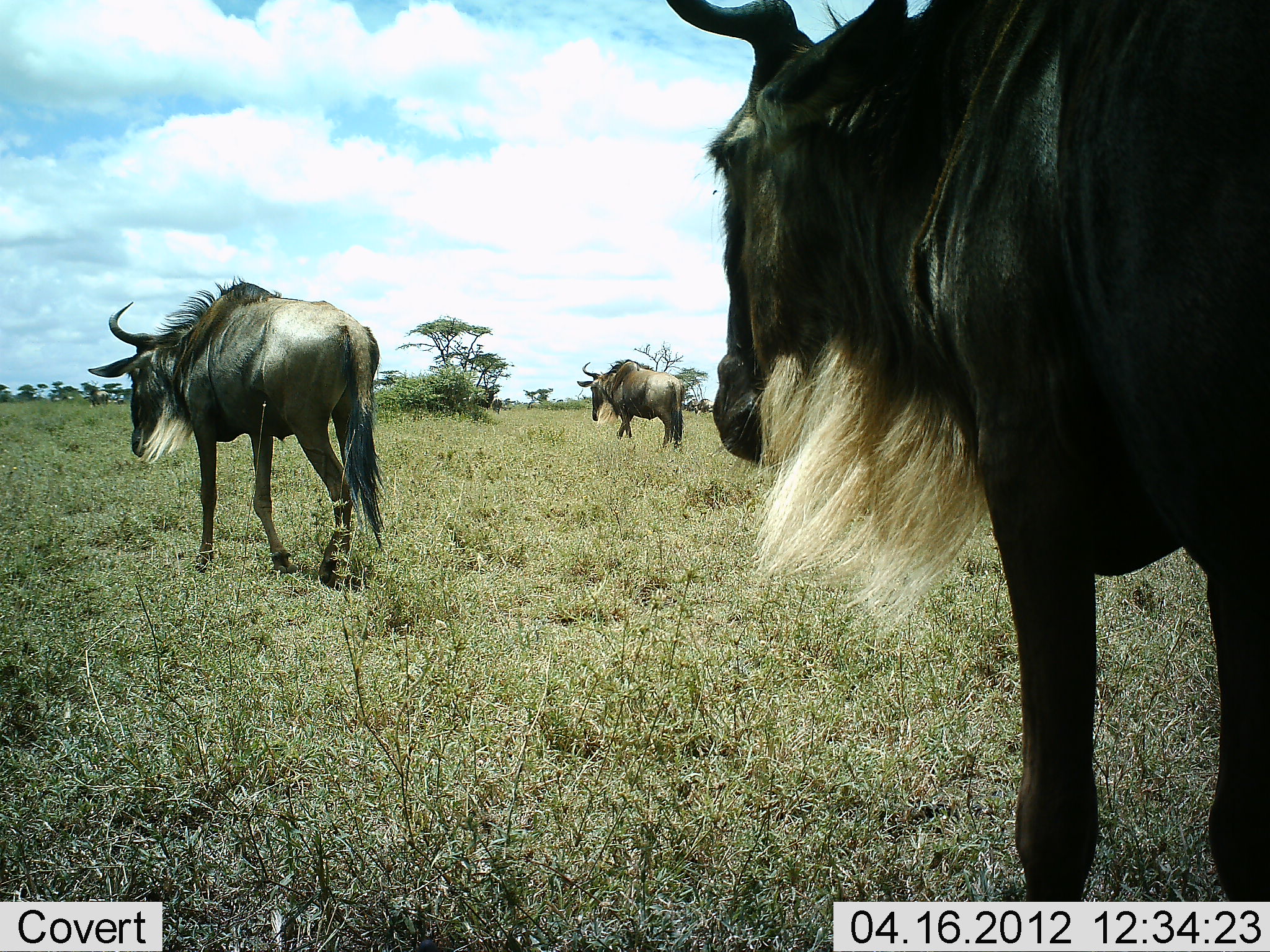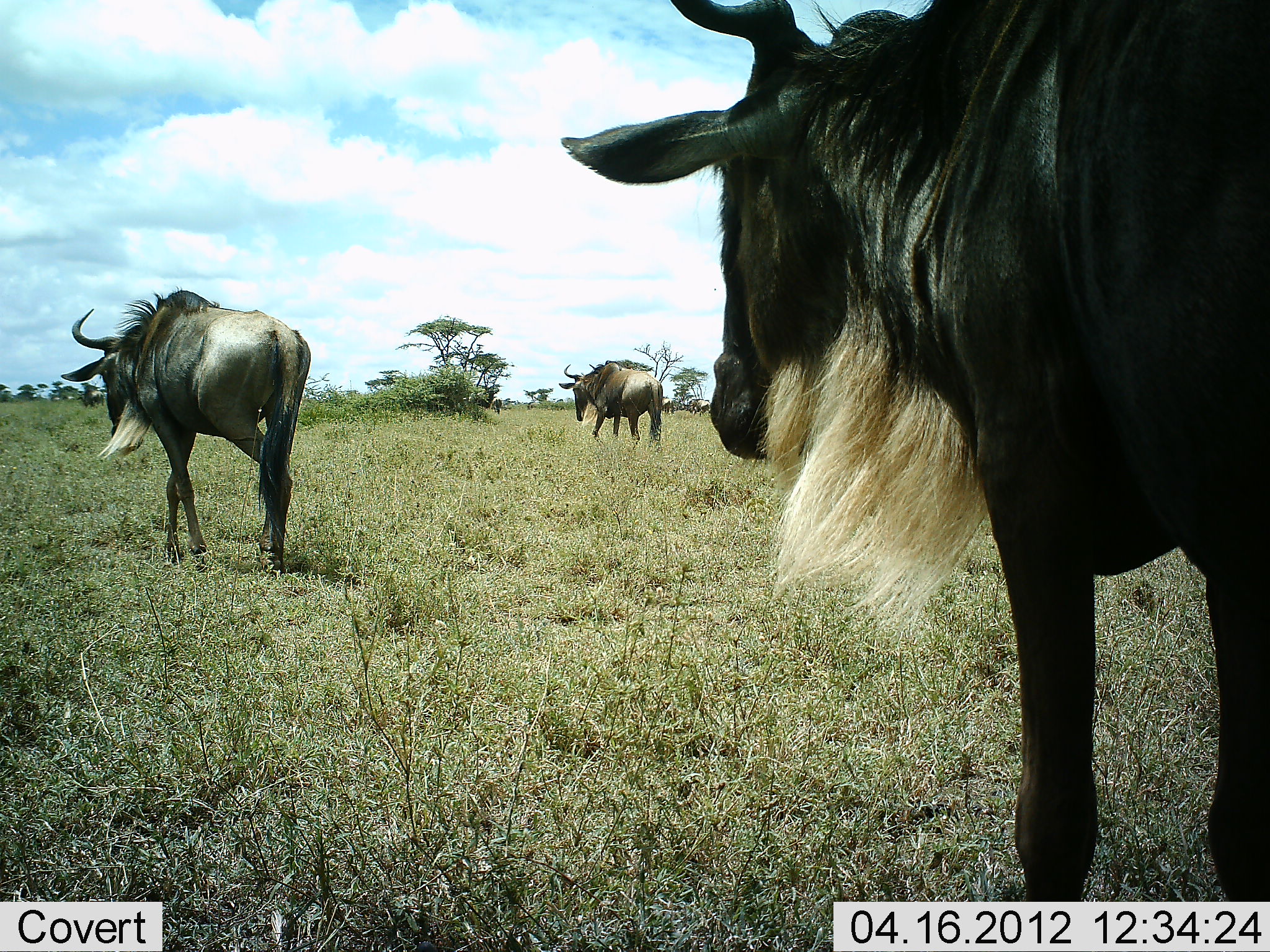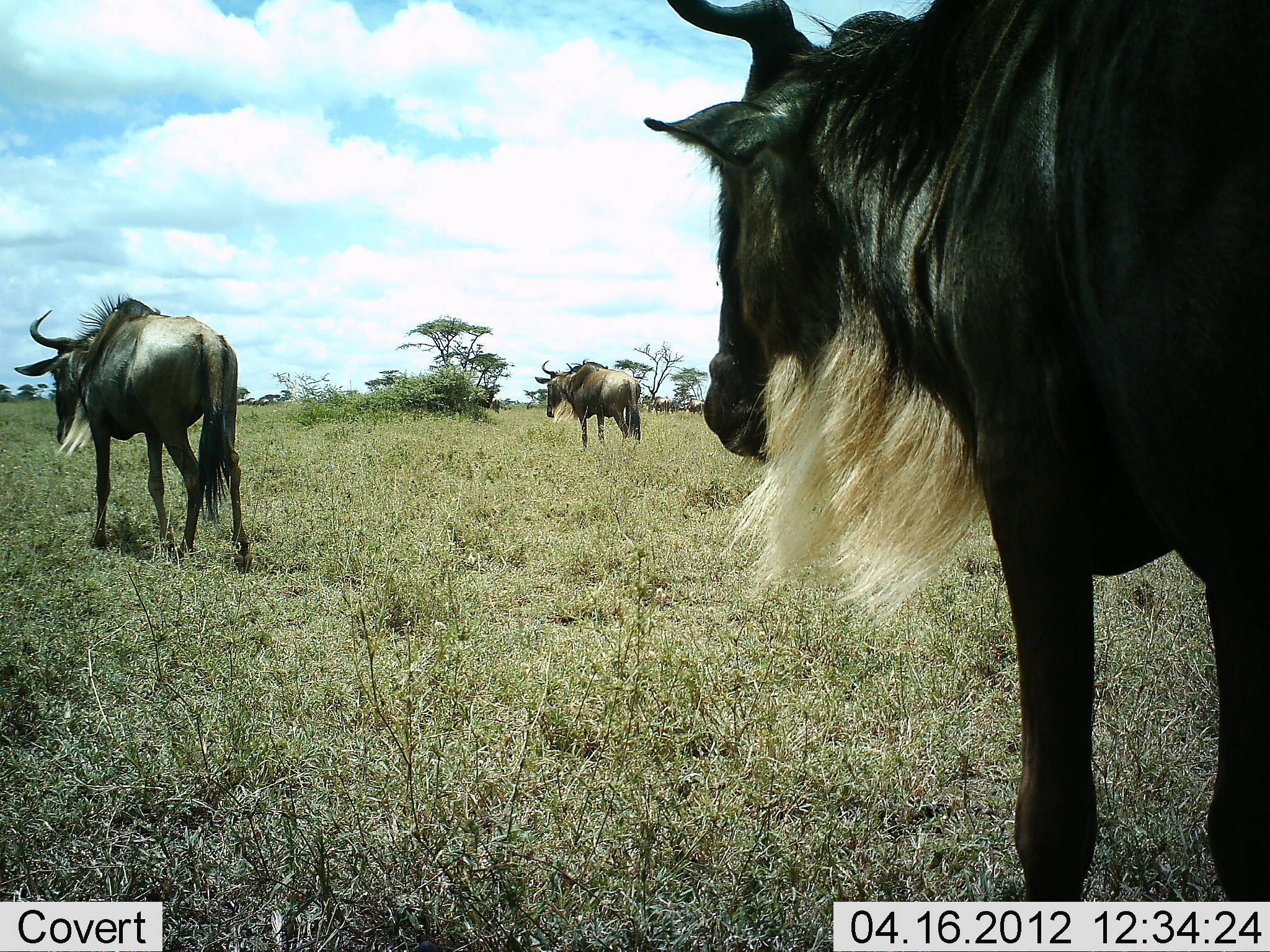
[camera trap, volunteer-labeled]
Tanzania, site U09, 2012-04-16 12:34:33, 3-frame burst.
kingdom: Animalia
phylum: Chordata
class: Mammalia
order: Artiodactyla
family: Bovidae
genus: Connochaetes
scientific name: Connochaetes taurinus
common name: blue wildebeest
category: wildebeest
Wildebeest (blue wildebeest) (Connochaetes taurinus), count 3. Behavior (volunteer vote fractions): standing 59%, resting 0%, moving 95%, interacting 0%. Young present (vote fraction): 0%. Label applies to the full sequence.